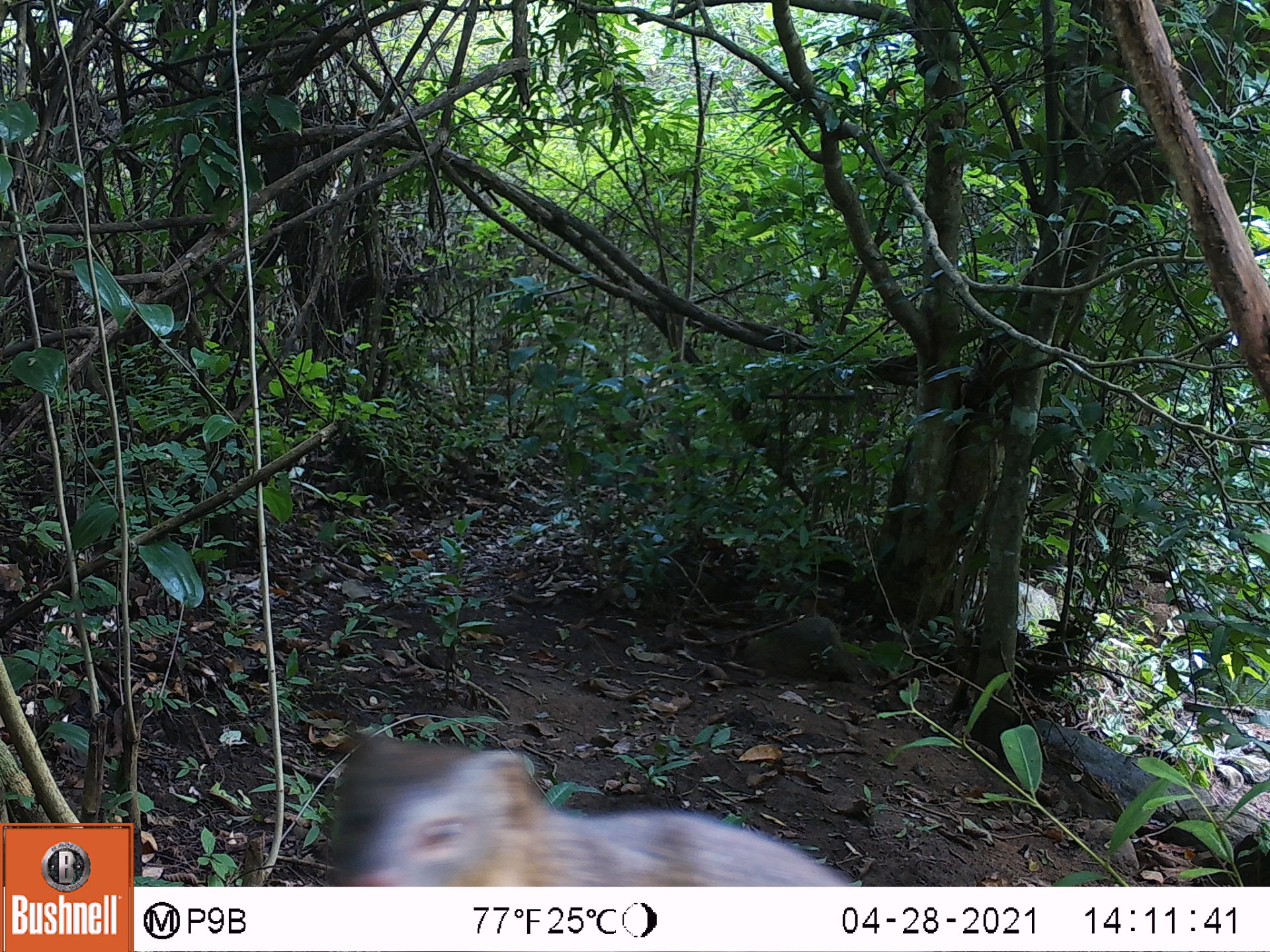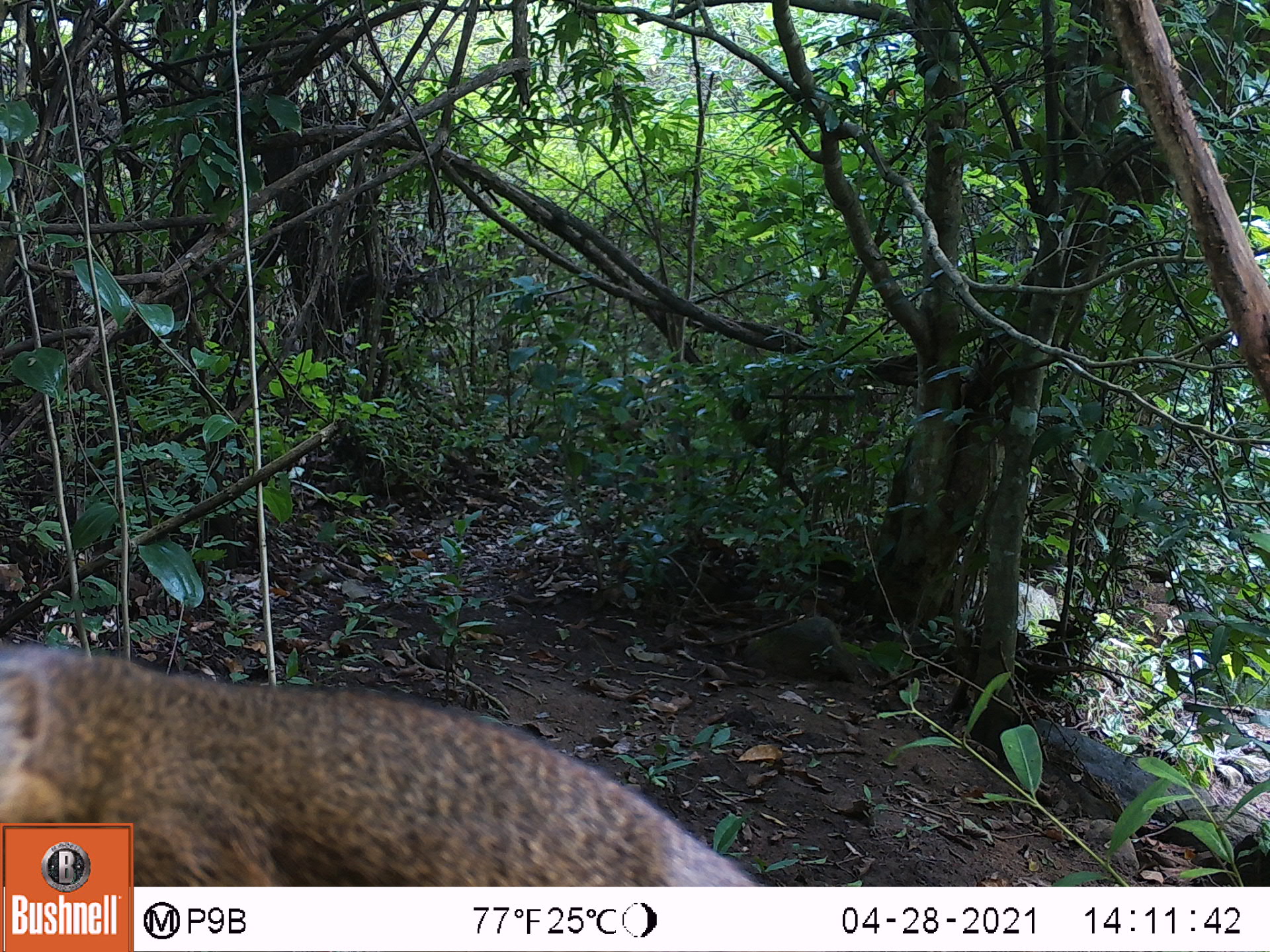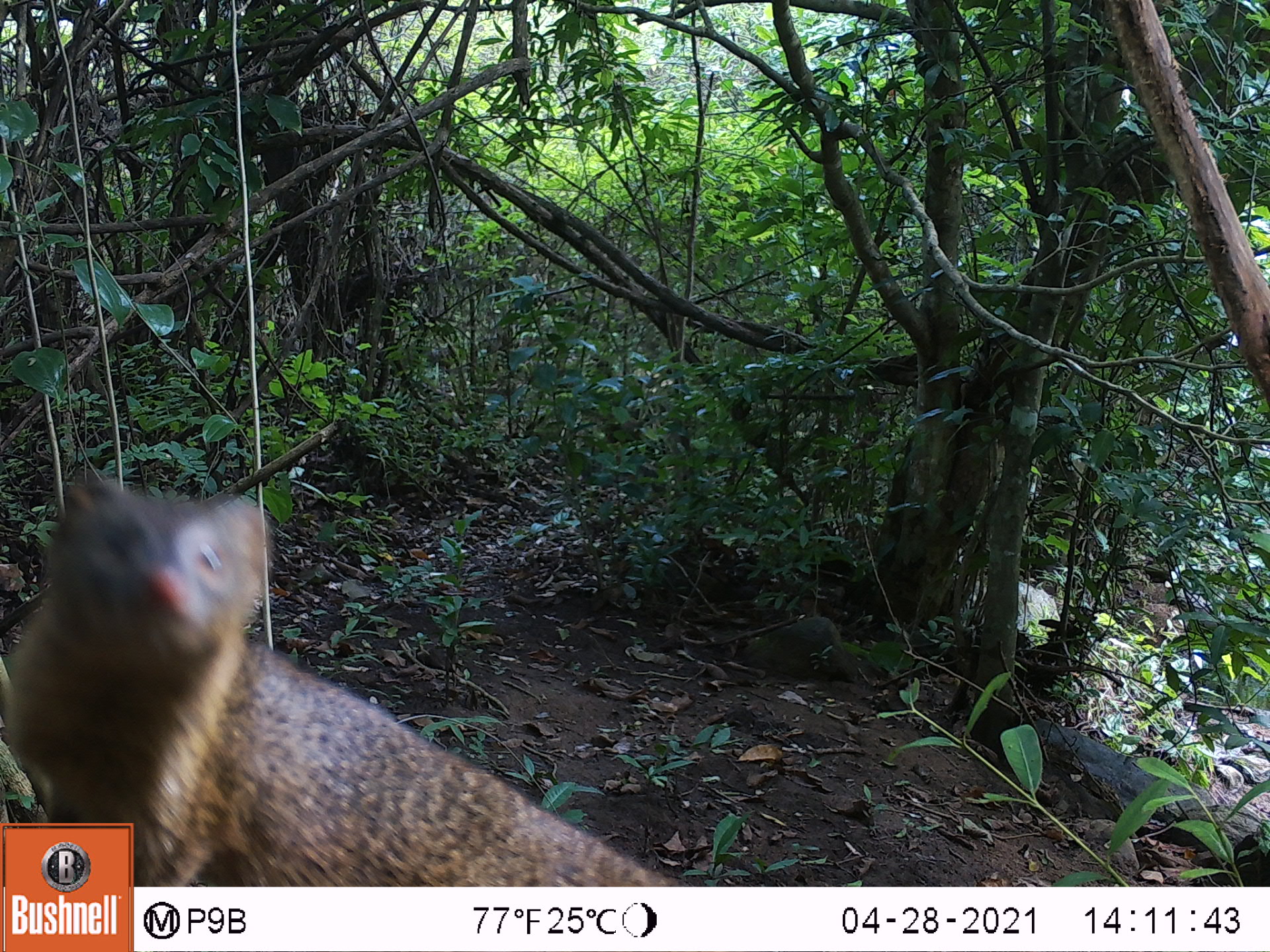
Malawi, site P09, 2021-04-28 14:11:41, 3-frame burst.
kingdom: Animalia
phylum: Chordata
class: Mammalia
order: Carnivora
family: Herpestidae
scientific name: Herpestidae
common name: mongoose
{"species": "mongoose (Herpestidae)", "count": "1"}